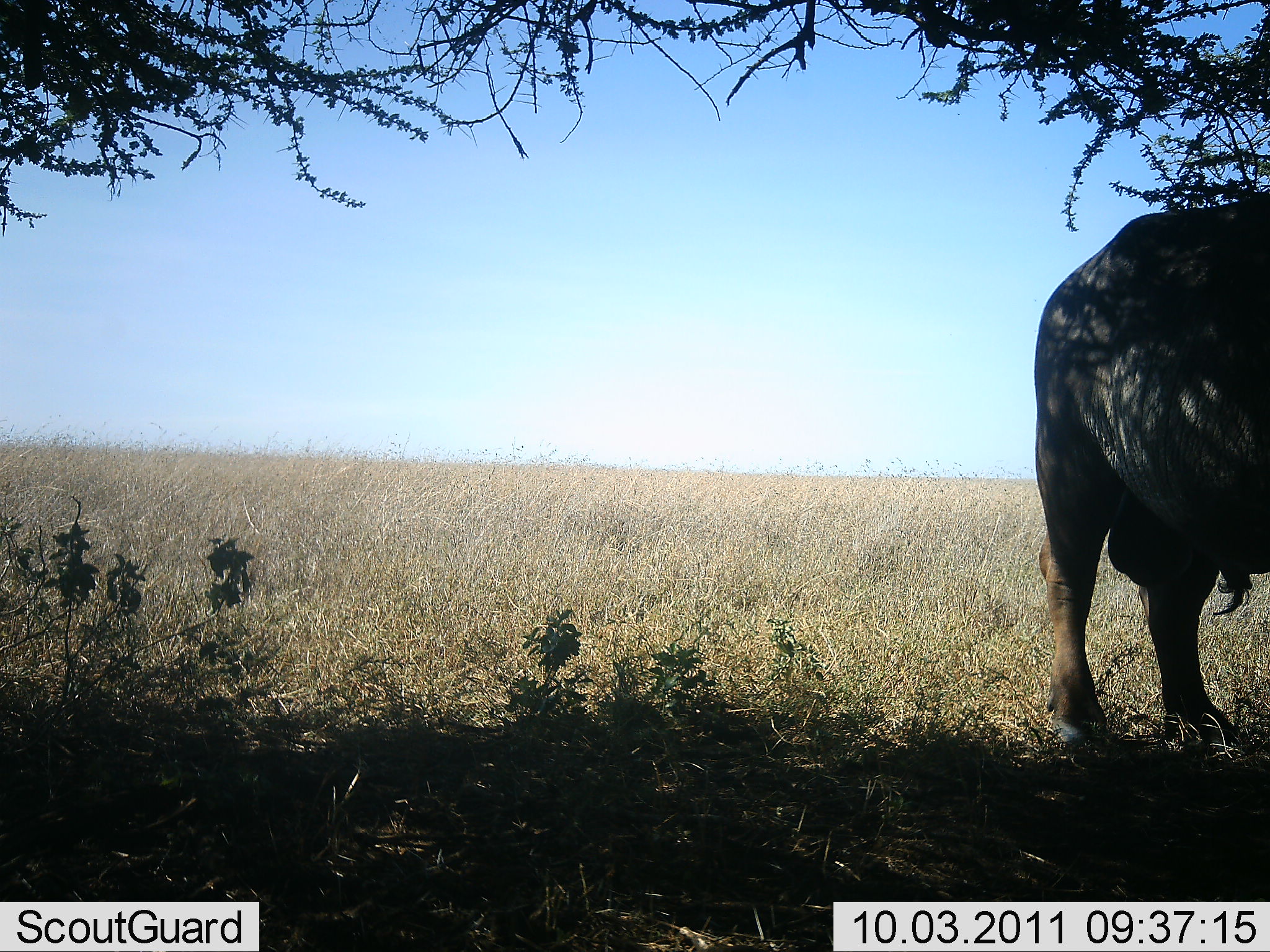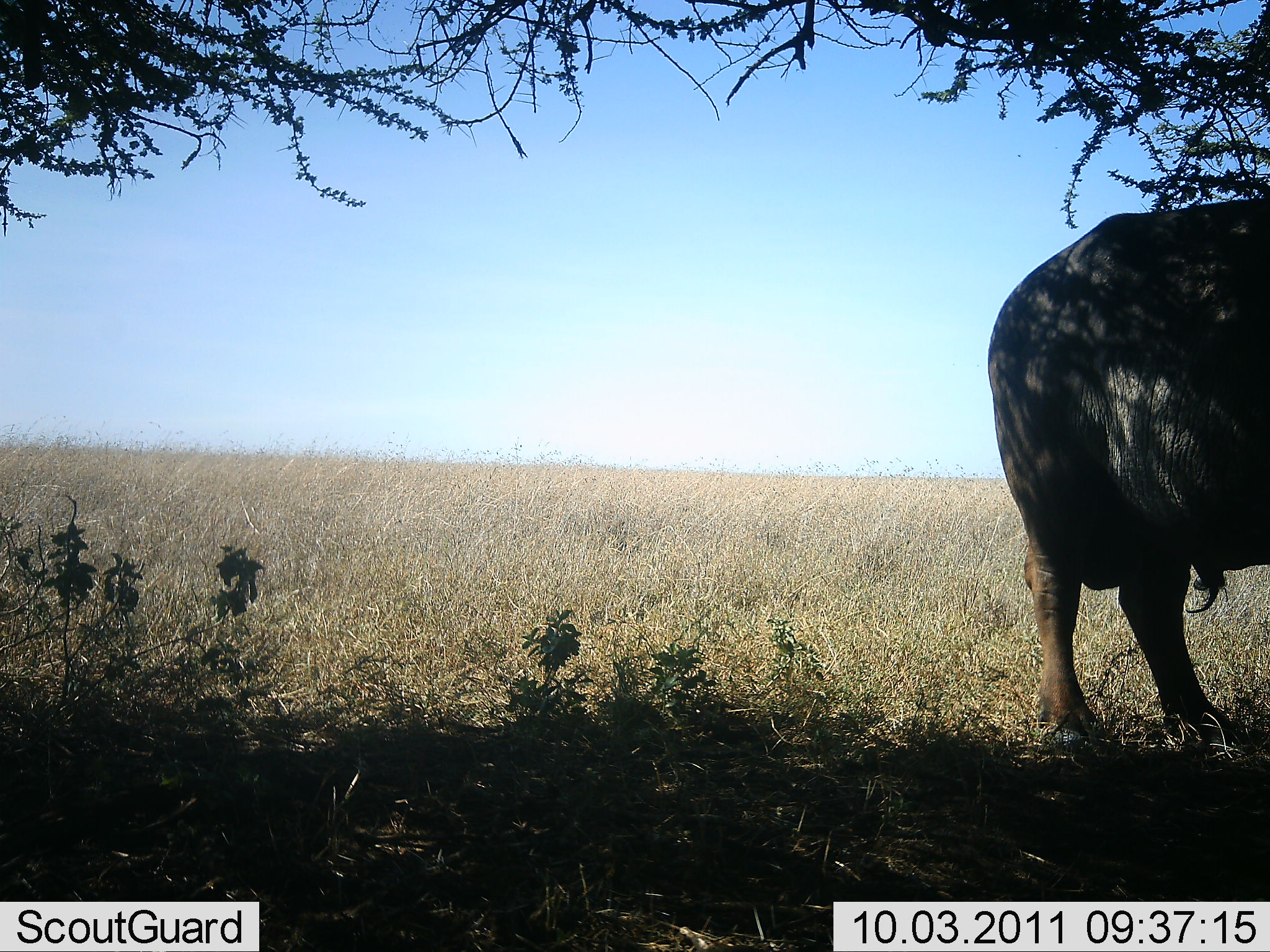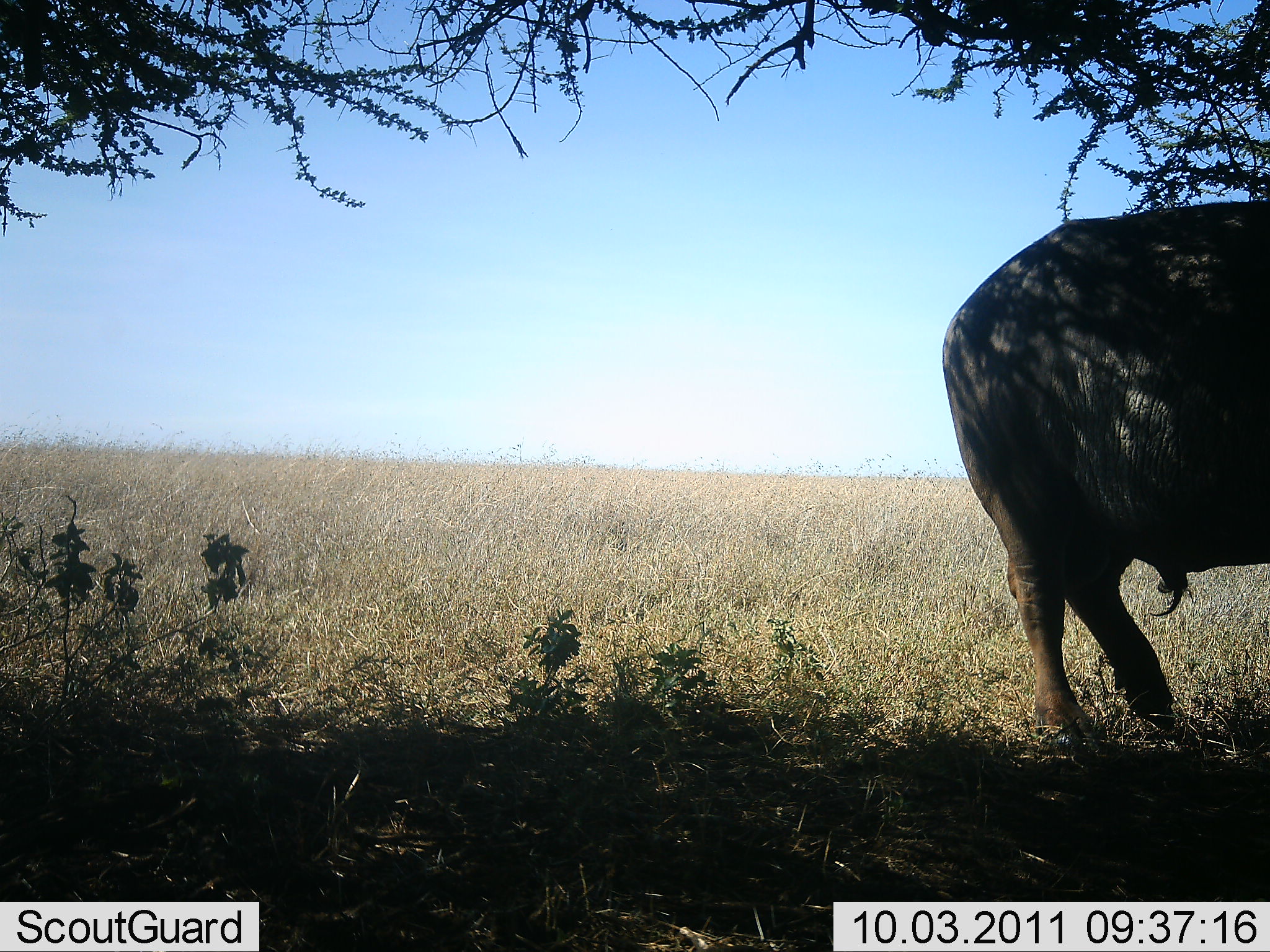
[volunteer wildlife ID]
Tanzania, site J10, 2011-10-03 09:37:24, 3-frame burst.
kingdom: Animalia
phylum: Chordata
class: Mammalia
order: Artiodactyla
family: Bovidae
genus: Syncerus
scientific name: Syncerus caffer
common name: cape buffalo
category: buffalo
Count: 1.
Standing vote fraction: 50%.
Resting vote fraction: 10%.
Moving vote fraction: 30%.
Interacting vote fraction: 0%.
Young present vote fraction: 0%.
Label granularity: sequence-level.